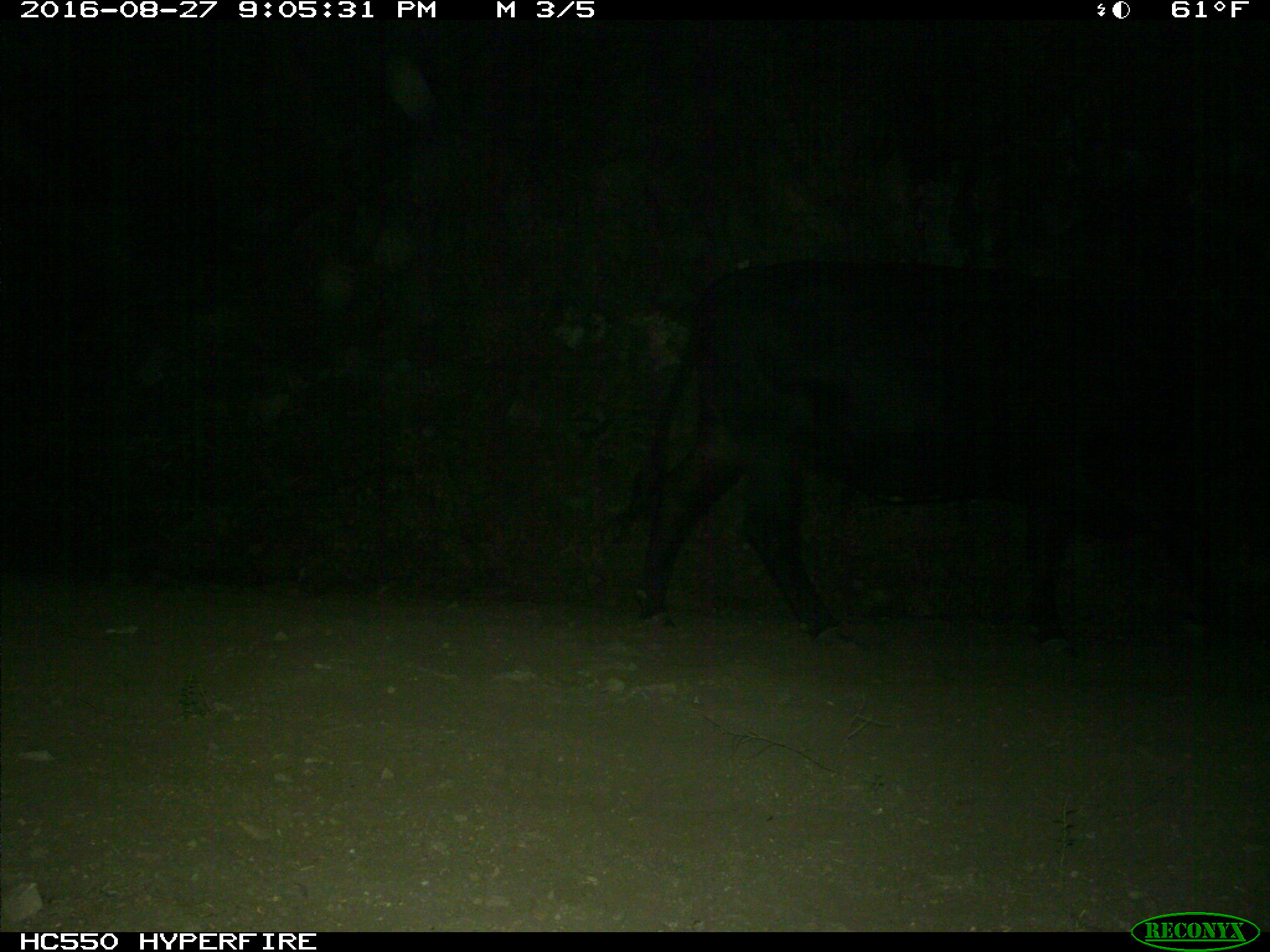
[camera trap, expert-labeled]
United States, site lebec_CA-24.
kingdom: Animalia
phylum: Chordata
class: Mammalia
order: Artiodactyla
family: Bovidae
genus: Bos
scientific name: Bos taurus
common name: domestic cow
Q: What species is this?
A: Bos taurus (domestic cow).